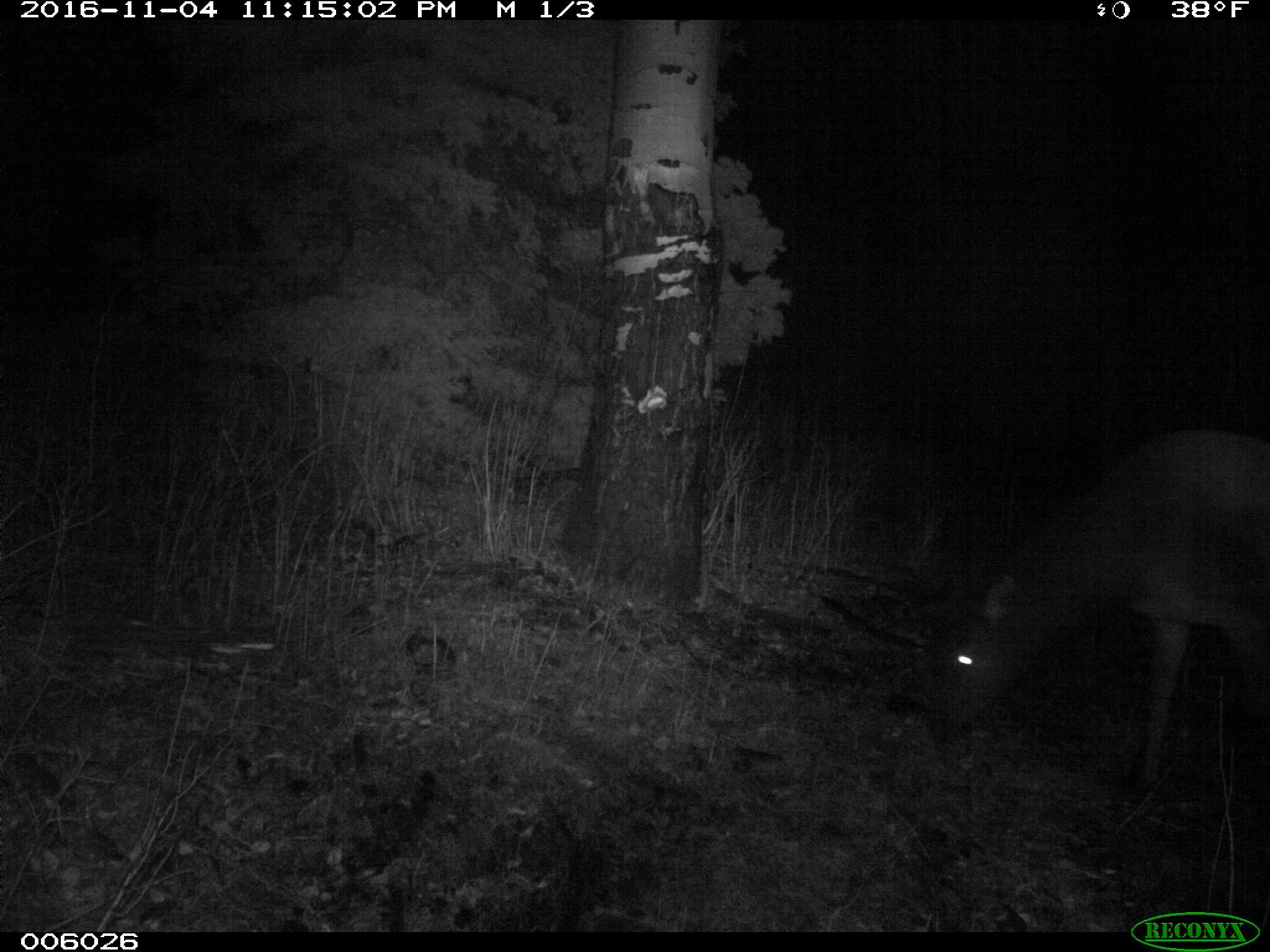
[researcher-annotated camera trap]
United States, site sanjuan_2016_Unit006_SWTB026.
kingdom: Animalia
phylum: Chordata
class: Mammalia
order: Artiodactyla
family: Cervidae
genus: Cervus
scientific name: Cervus elaphus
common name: red deer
Cervus elaphus (red deer).